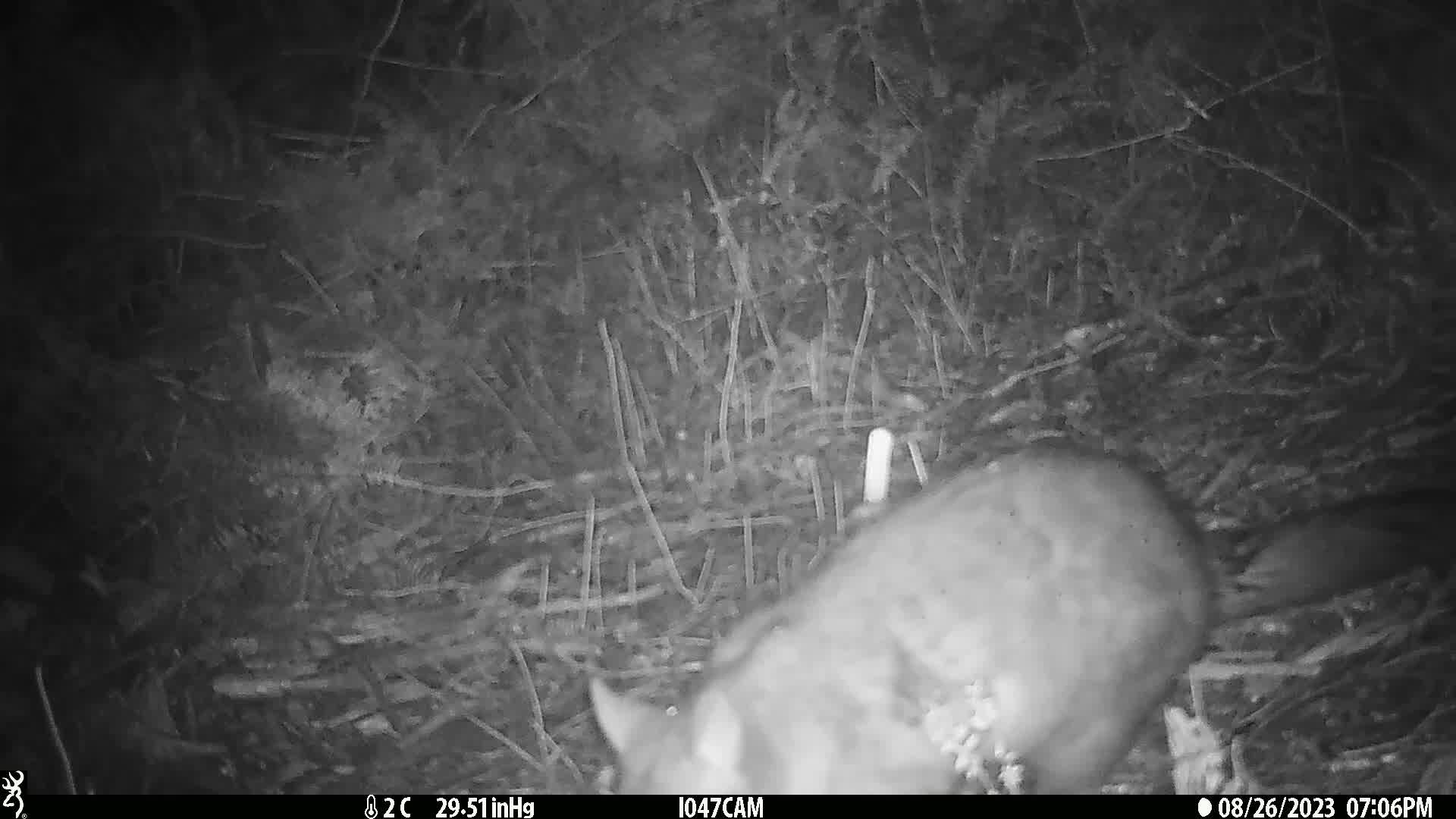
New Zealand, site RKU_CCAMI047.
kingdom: Animalia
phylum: Chordata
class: Mammalia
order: Diprotodontia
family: Phalangeridae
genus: Trichosurus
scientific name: Trichosurus vulpecula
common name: common brushtail possum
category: possum